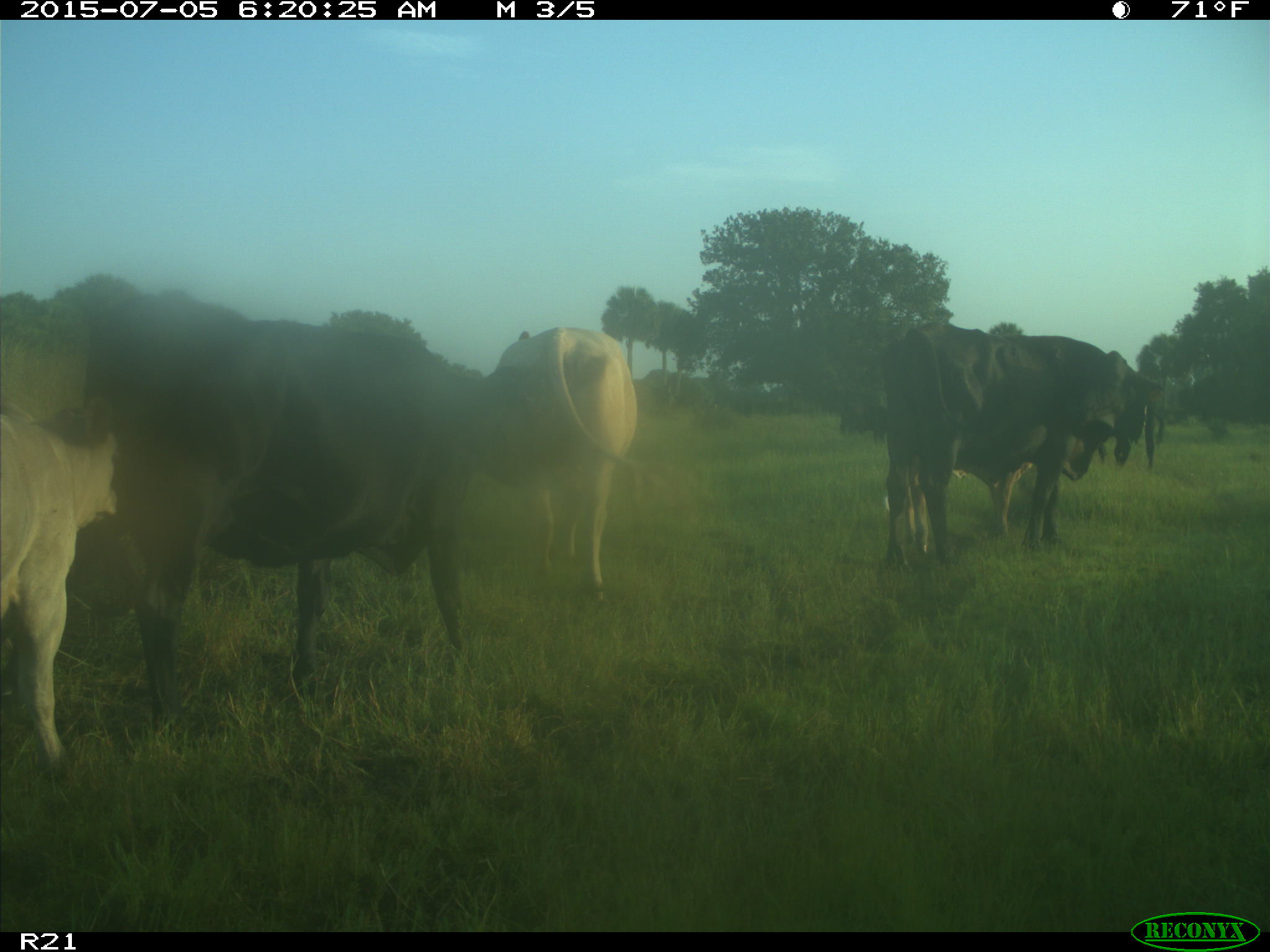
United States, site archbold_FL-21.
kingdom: Animalia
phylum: Chordata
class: Mammalia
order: Artiodactyla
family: Bovidae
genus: Bos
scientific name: Bos taurus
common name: domestic cow